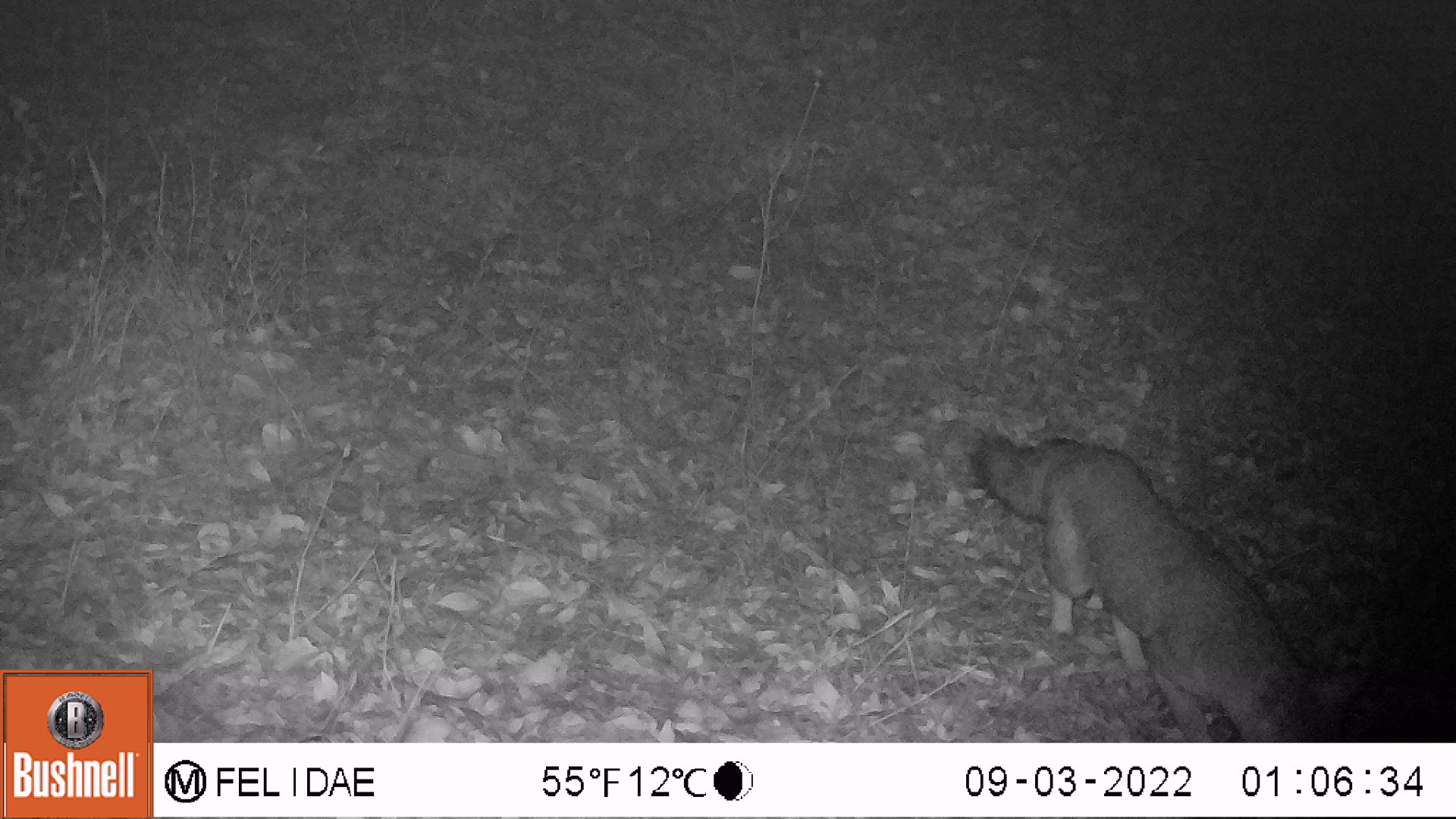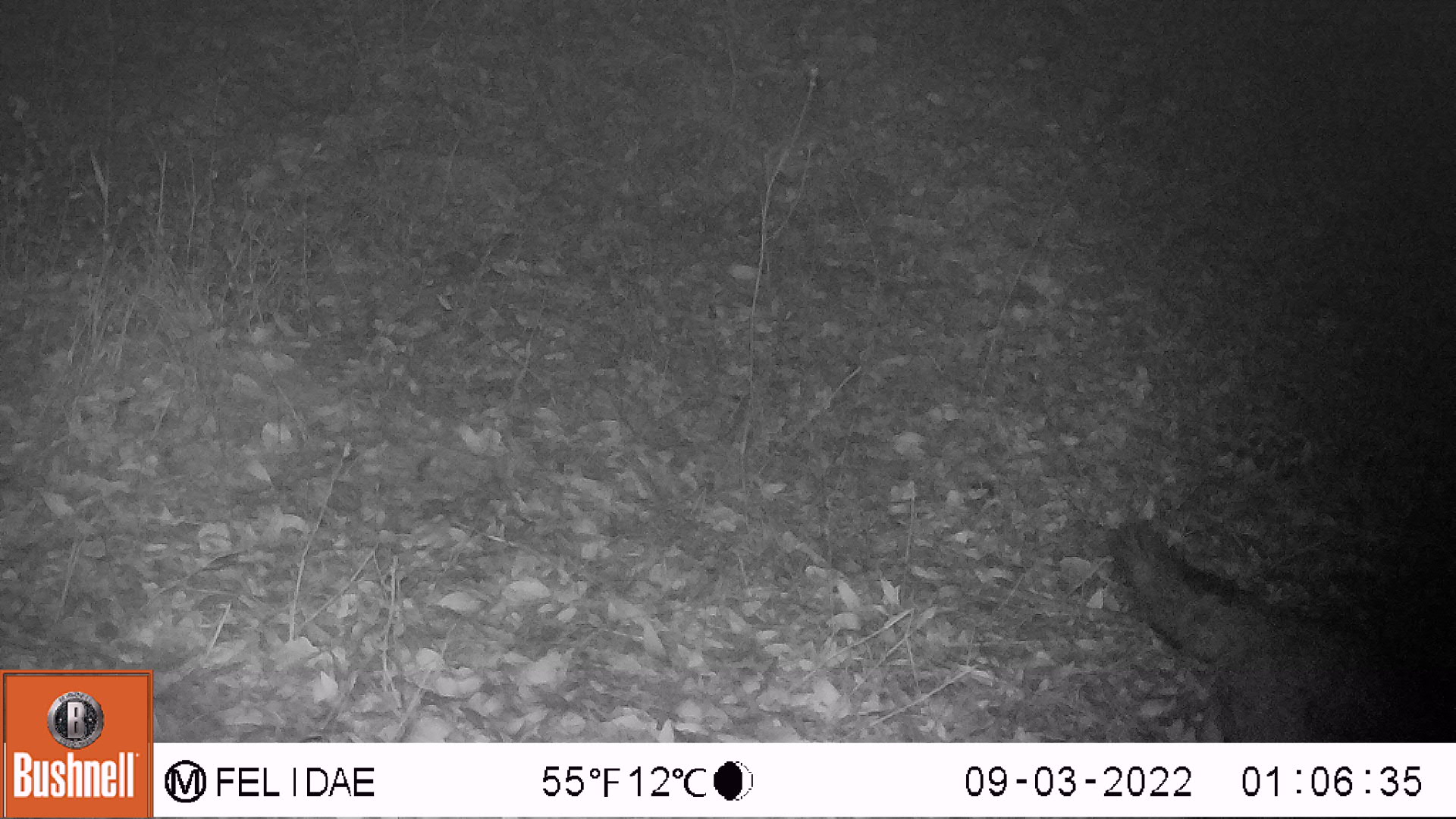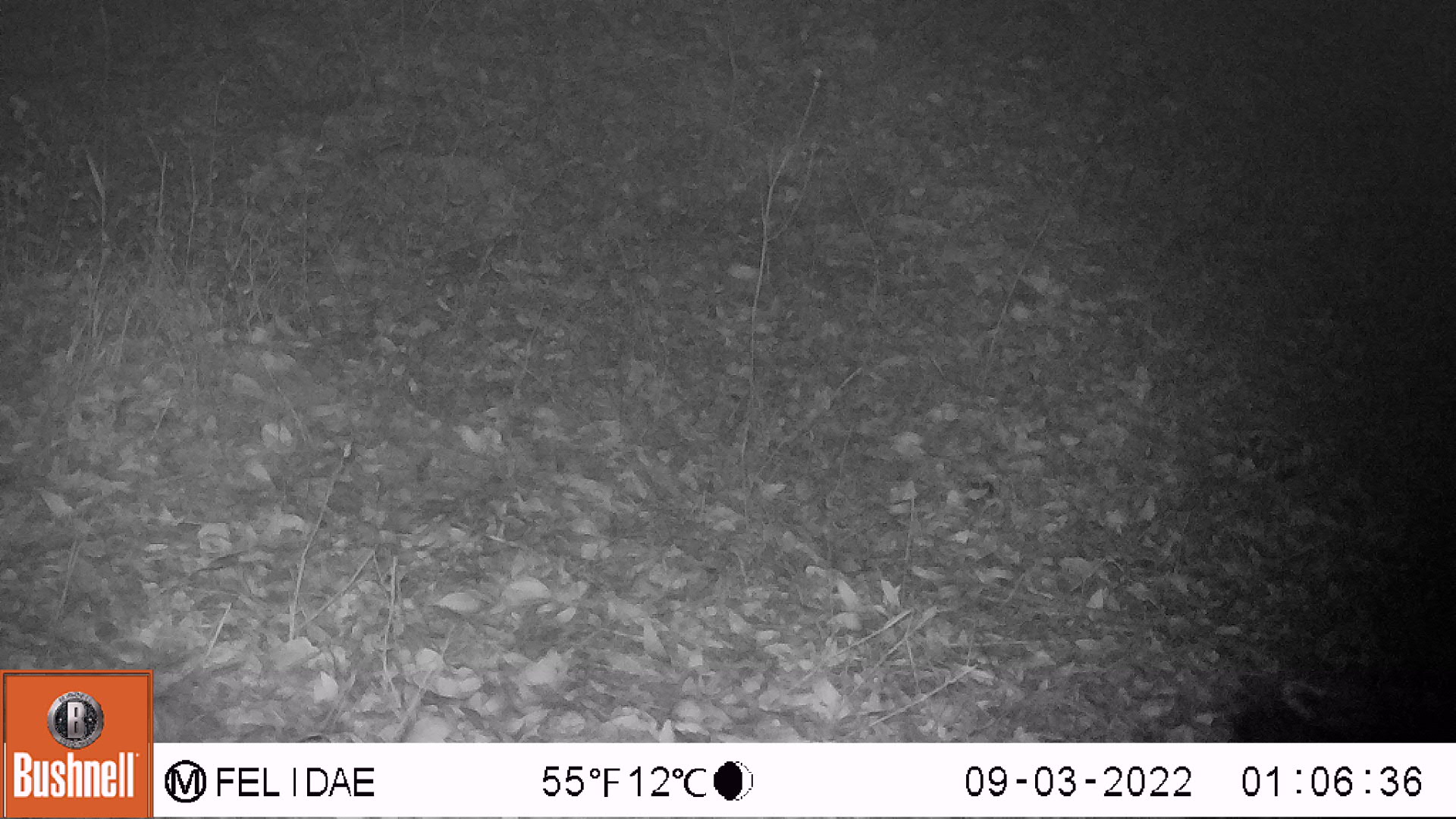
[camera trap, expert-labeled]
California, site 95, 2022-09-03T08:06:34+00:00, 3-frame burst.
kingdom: Animalia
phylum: Chordata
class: Mammalia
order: Carnivora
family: Canidae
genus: Urocyon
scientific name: Urocyon cinereoargenteus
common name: gray fox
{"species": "gray fox (Urocyon cinereoargenteus)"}